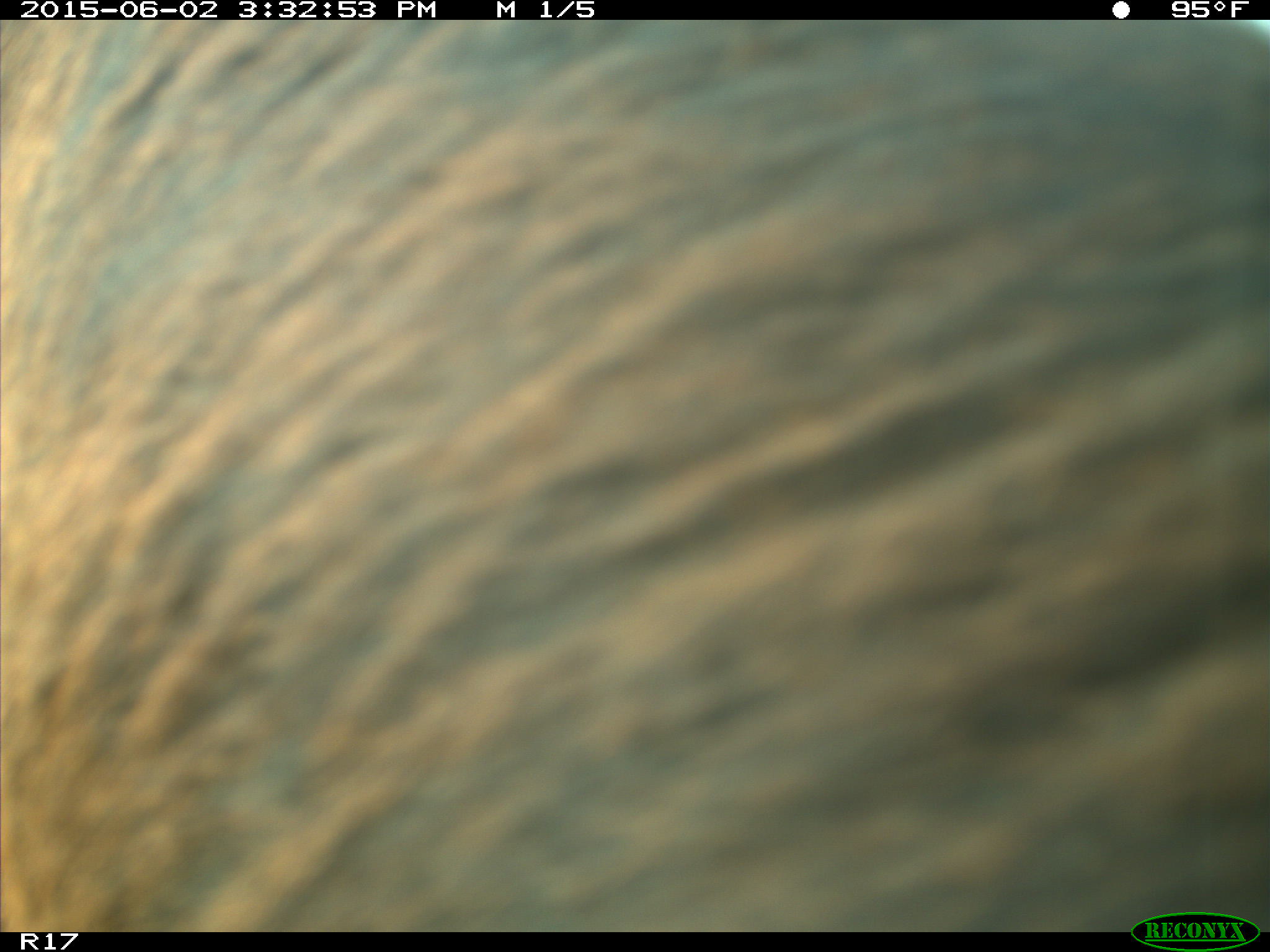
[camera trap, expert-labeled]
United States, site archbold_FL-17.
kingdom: Animalia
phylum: Chordata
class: Mammalia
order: Artiodactyla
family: Bovidae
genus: Bos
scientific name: Bos taurus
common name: domestic cow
Bos taurus (domestic cow).